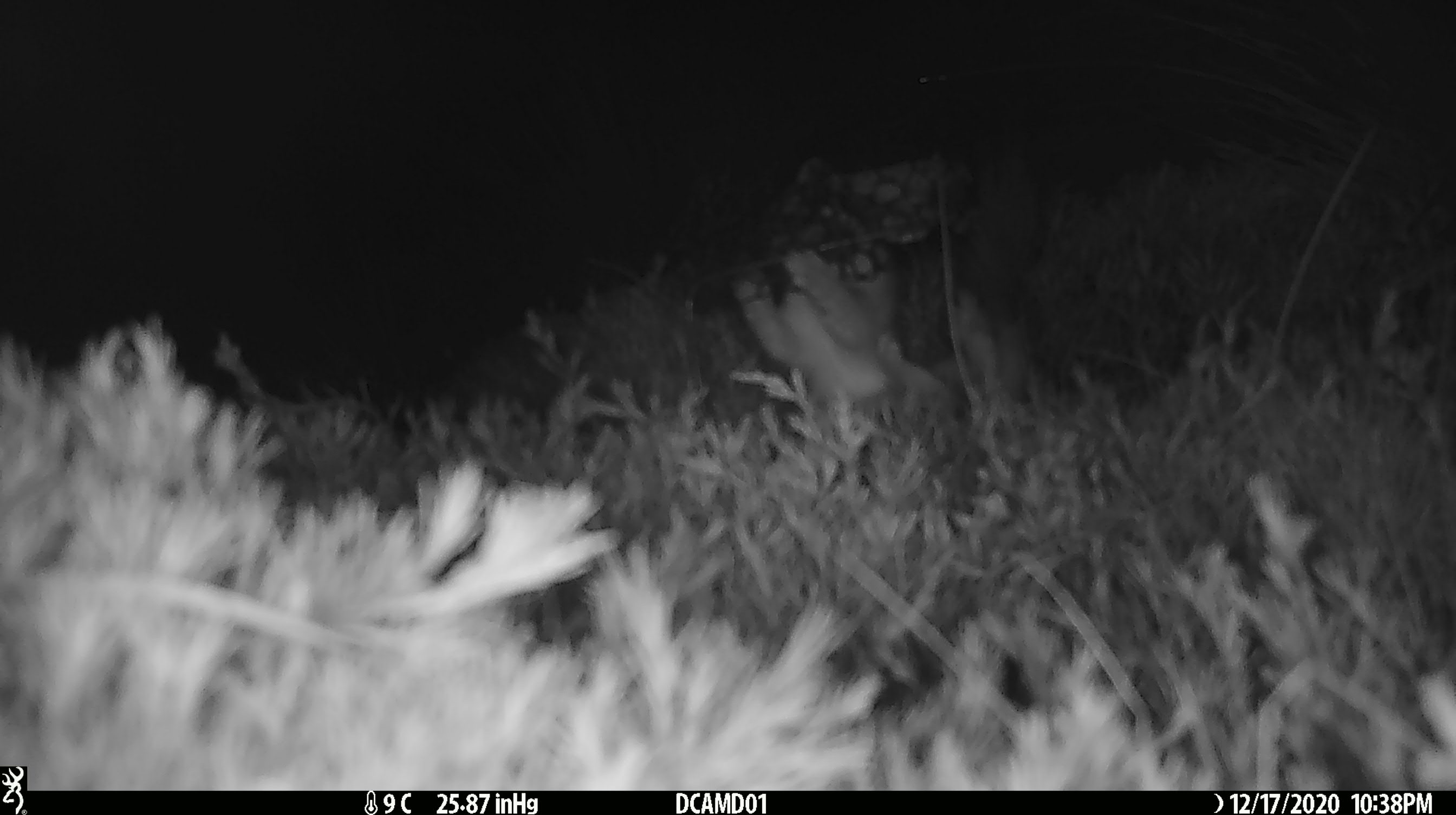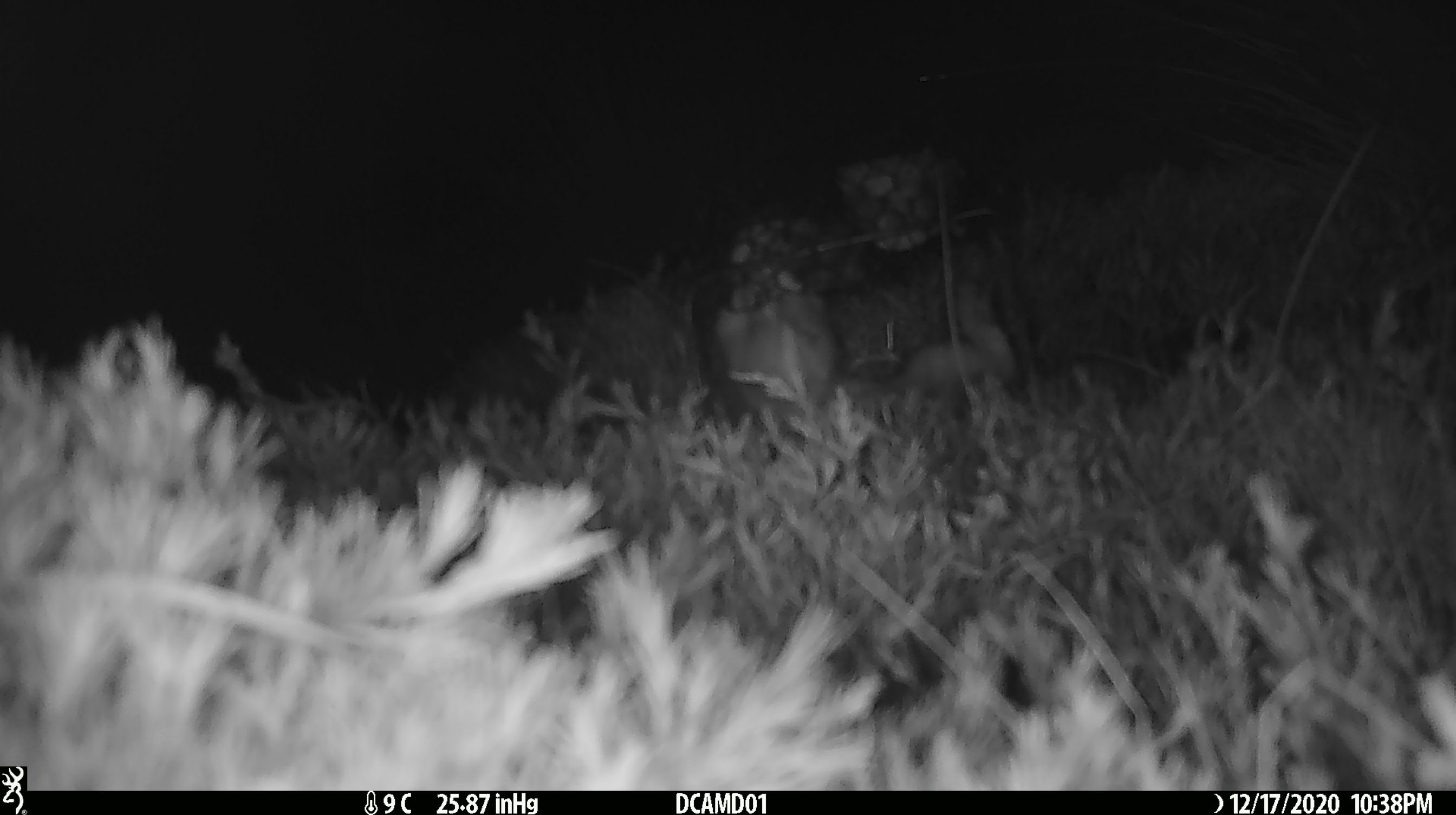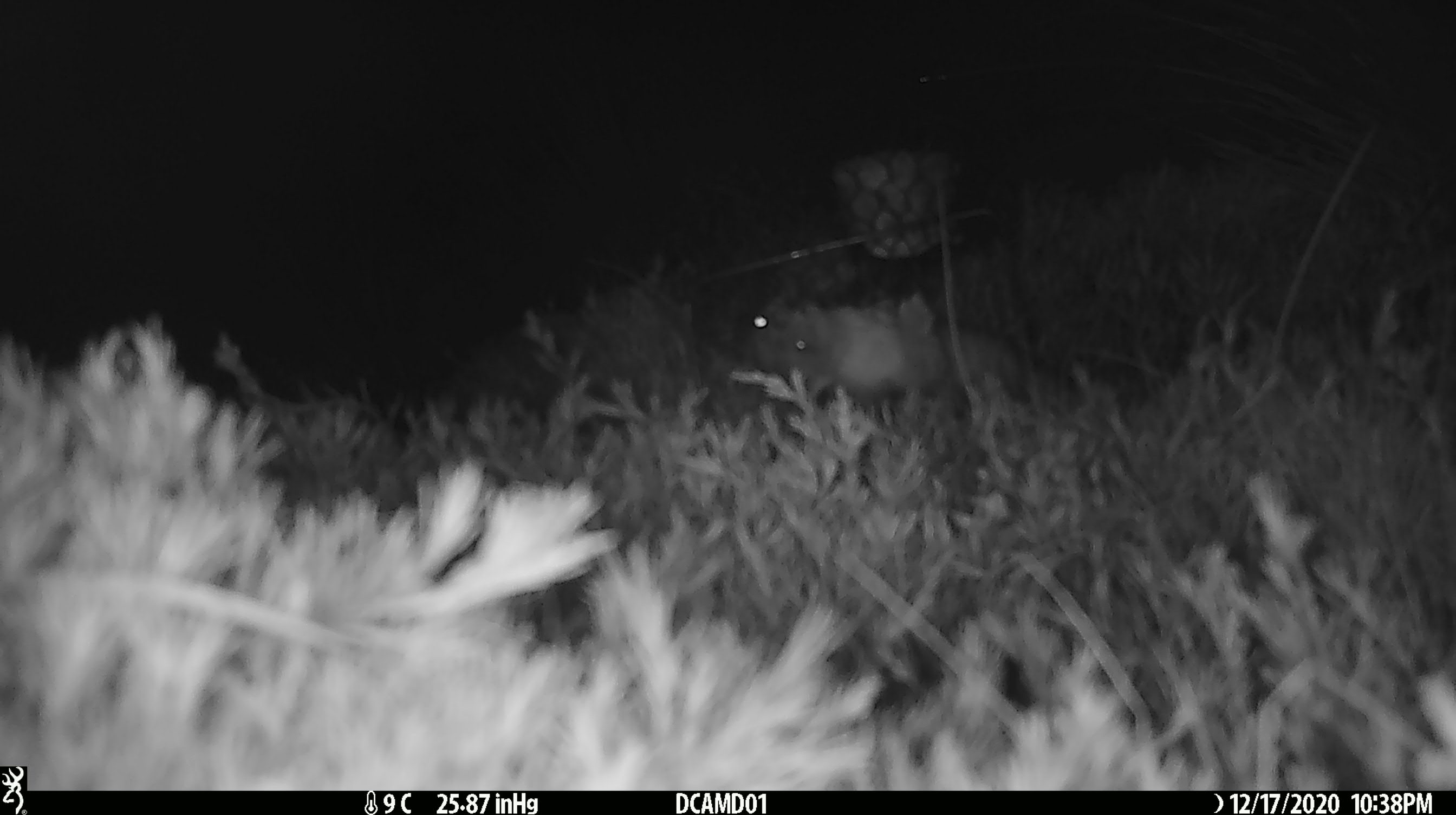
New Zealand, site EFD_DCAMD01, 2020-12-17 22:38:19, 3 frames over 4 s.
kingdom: Animalia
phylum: Chordata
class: Mammalia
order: Carnivora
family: Mustelidae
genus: Mustela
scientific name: Mustela erminea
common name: stoat